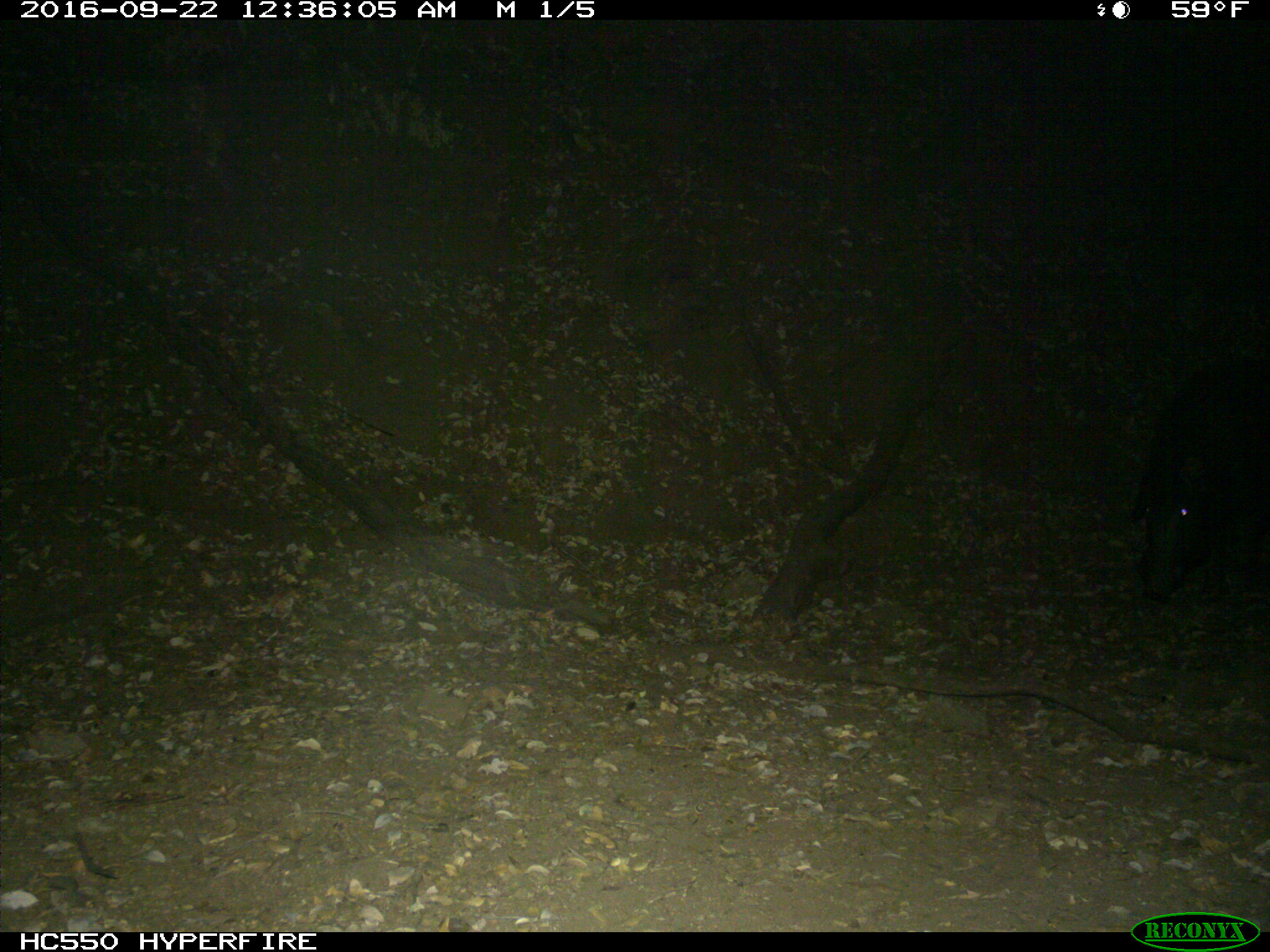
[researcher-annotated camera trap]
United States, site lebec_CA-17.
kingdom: Animalia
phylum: Chordata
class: Mammalia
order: Artiodactyla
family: Suidae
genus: Sus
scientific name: Sus scrofa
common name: wild boar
Sus scrofa (wild boar).